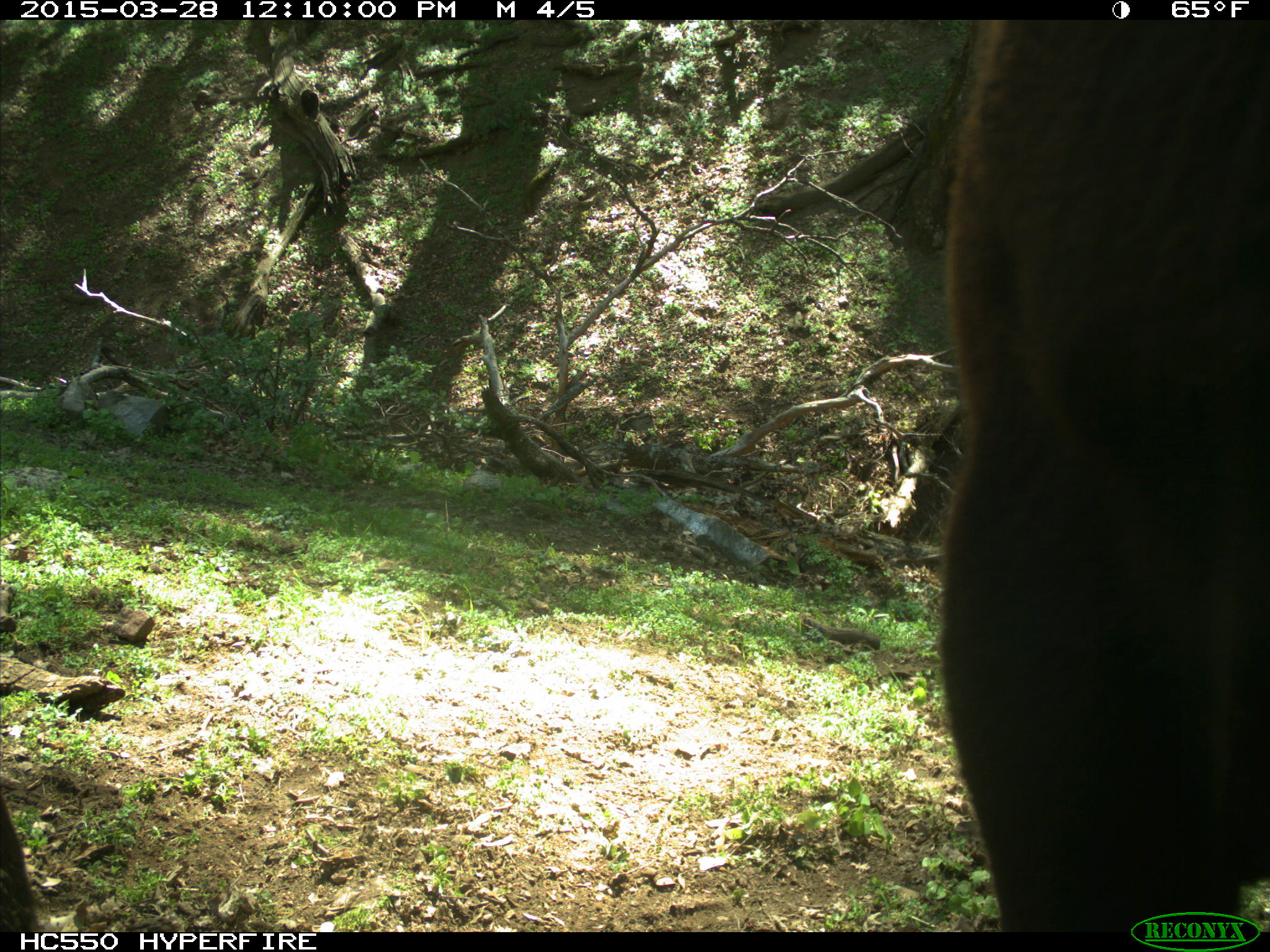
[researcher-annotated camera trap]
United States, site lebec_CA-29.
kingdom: Animalia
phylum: Chordata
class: Mammalia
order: Artiodactyla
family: Bovidae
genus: Bos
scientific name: Bos taurus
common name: domestic cow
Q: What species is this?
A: Bos taurus (domestic cow).